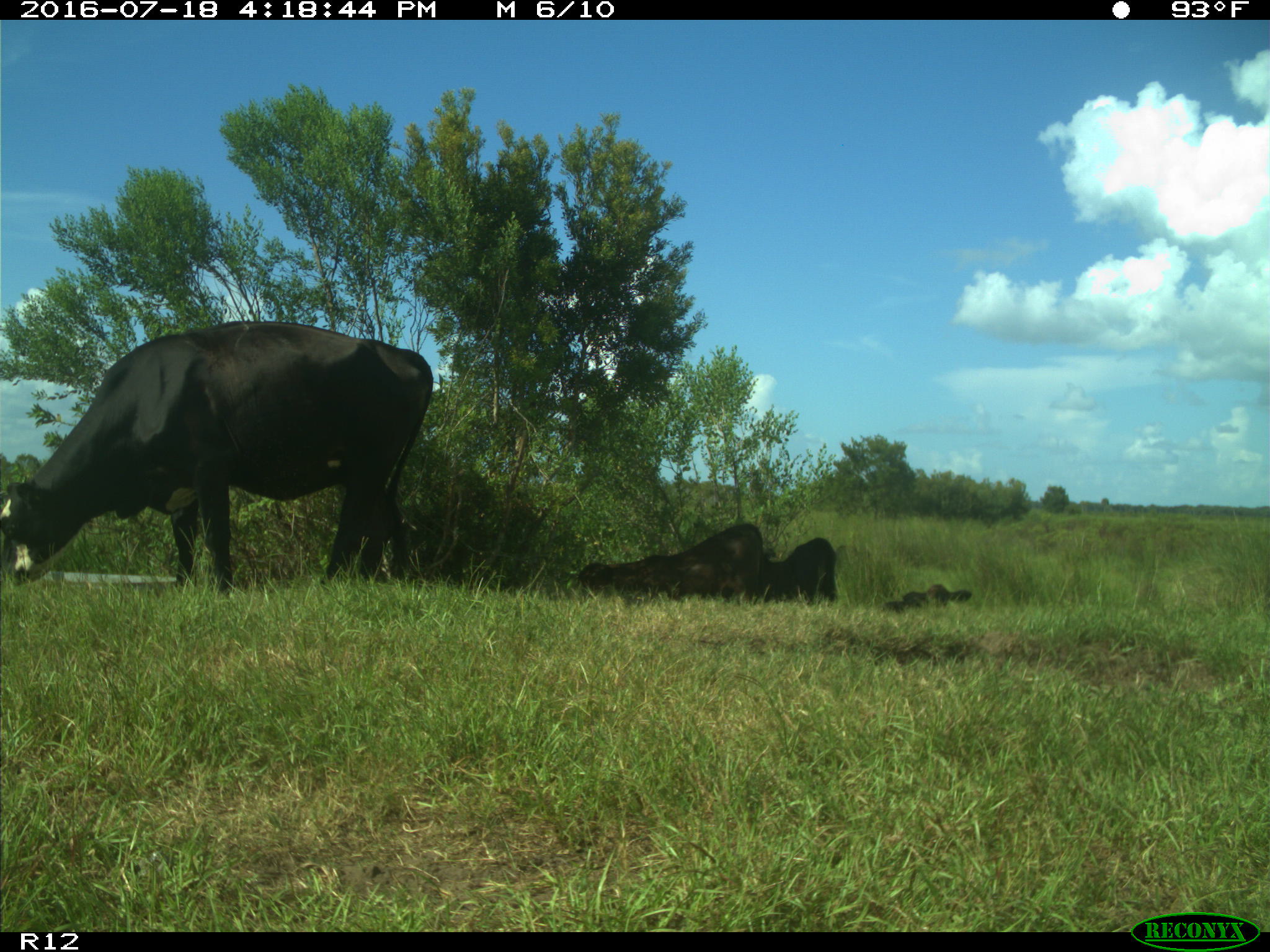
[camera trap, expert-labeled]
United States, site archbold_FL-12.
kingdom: Animalia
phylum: Chordata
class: Mammalia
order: Artiodactyla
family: Bovidae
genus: Bos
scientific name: Bos taurus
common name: domestic cow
Bos taurus (domestic cow).